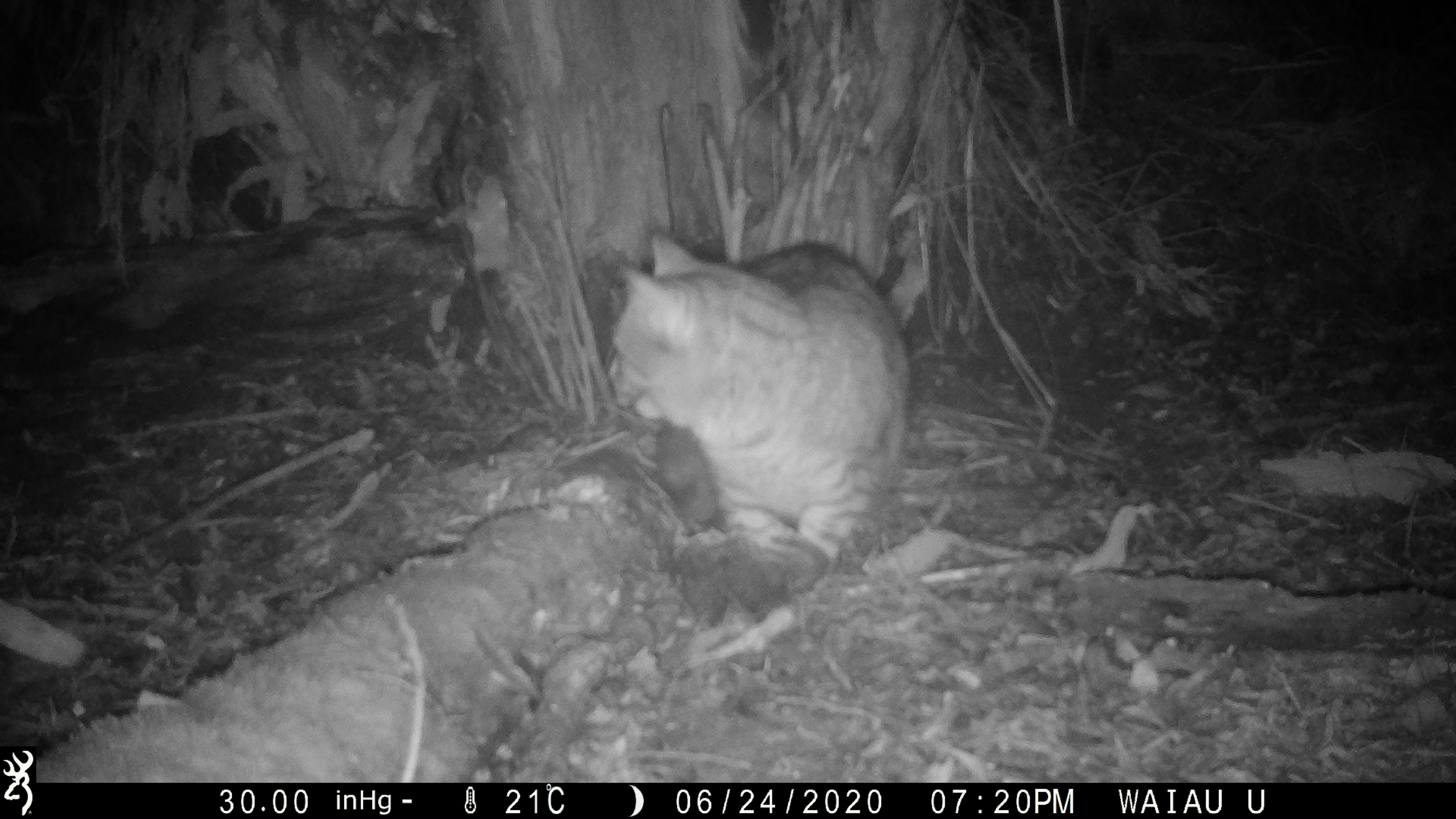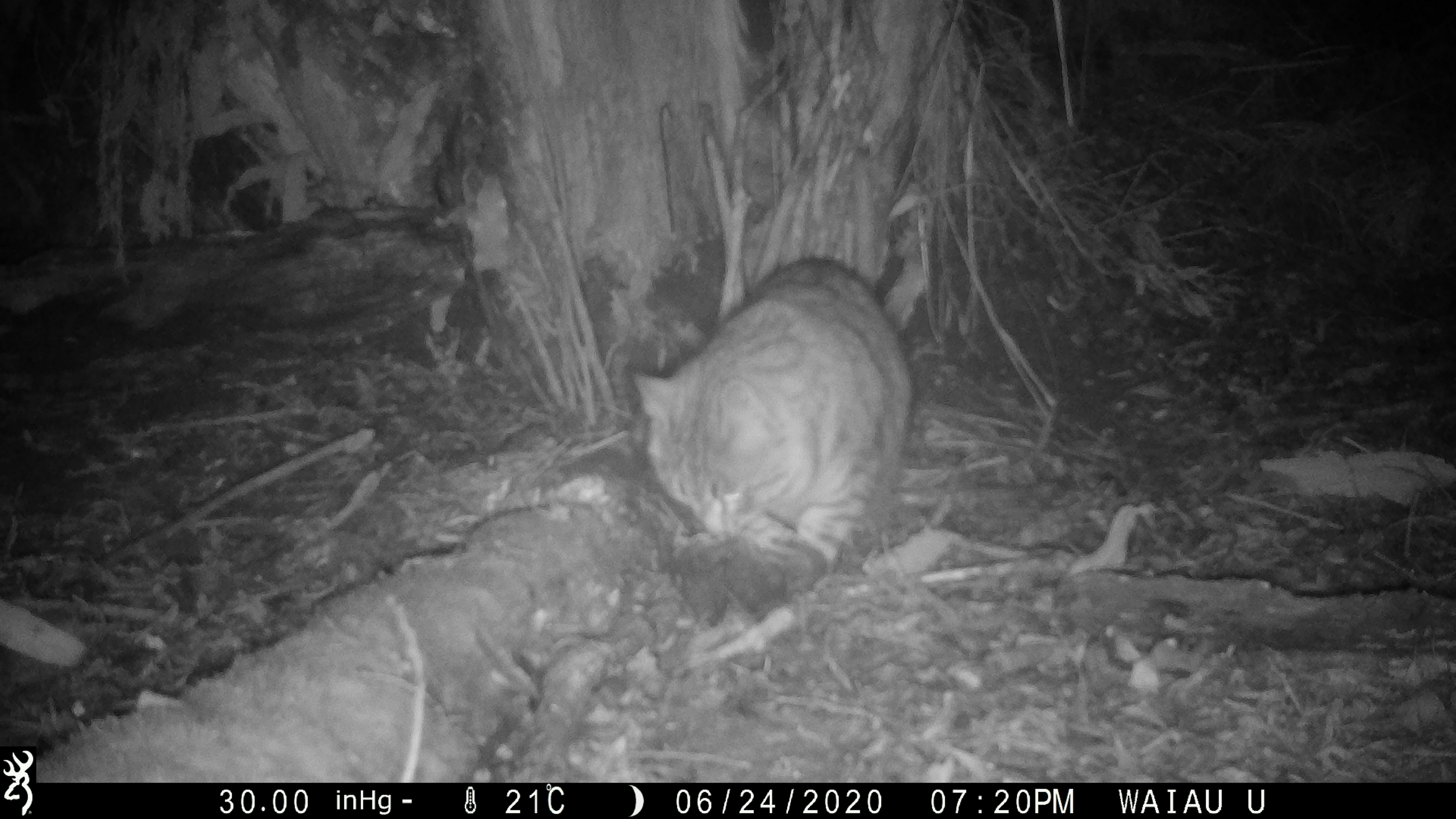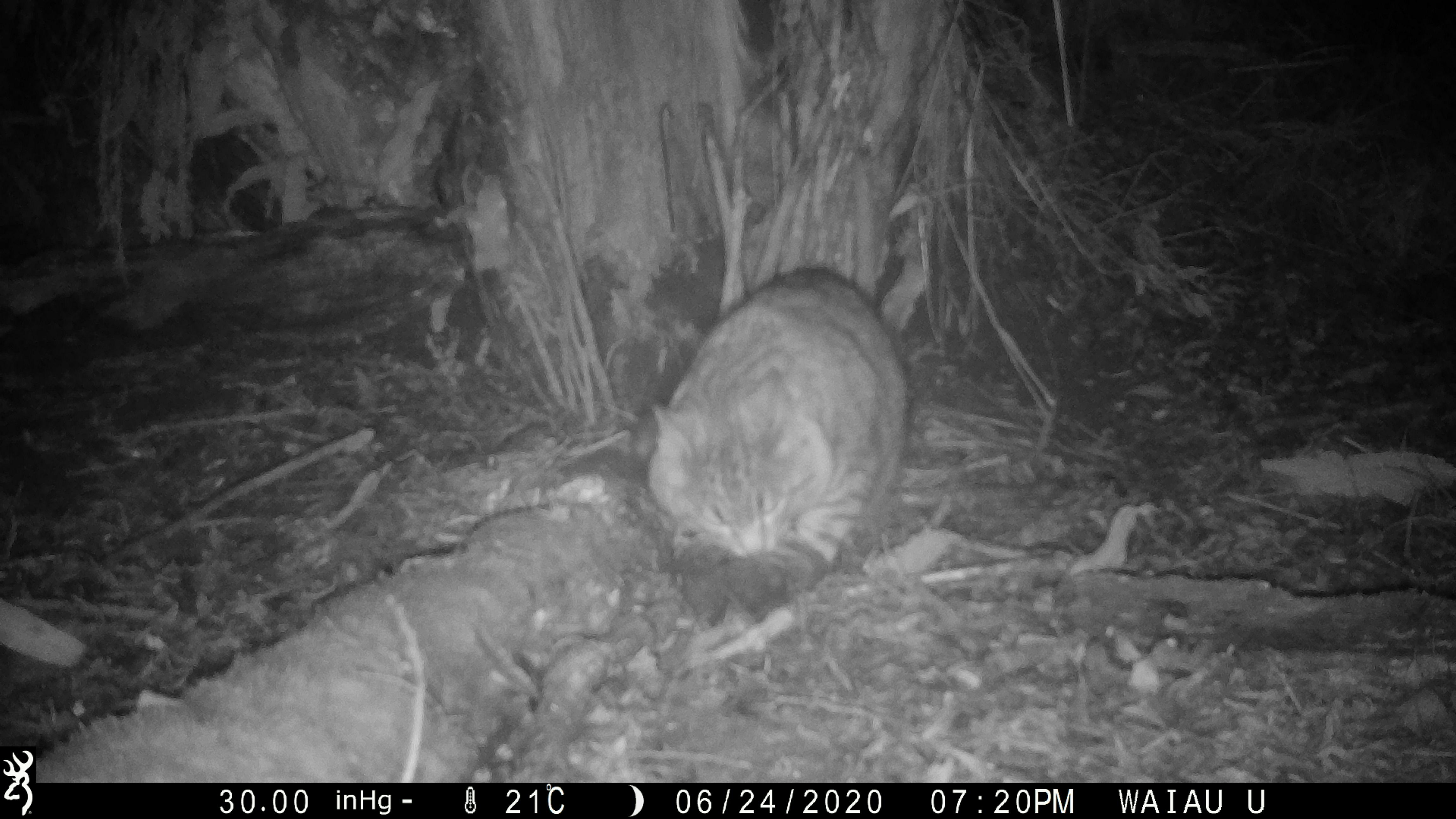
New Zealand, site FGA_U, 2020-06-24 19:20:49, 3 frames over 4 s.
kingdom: Animalia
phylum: Chordata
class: Mammalia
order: Carnivora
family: Felidae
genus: Felis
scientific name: Felis catus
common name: domestic cat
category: cat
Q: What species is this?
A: Cat (domestic cat) (Felis catus).